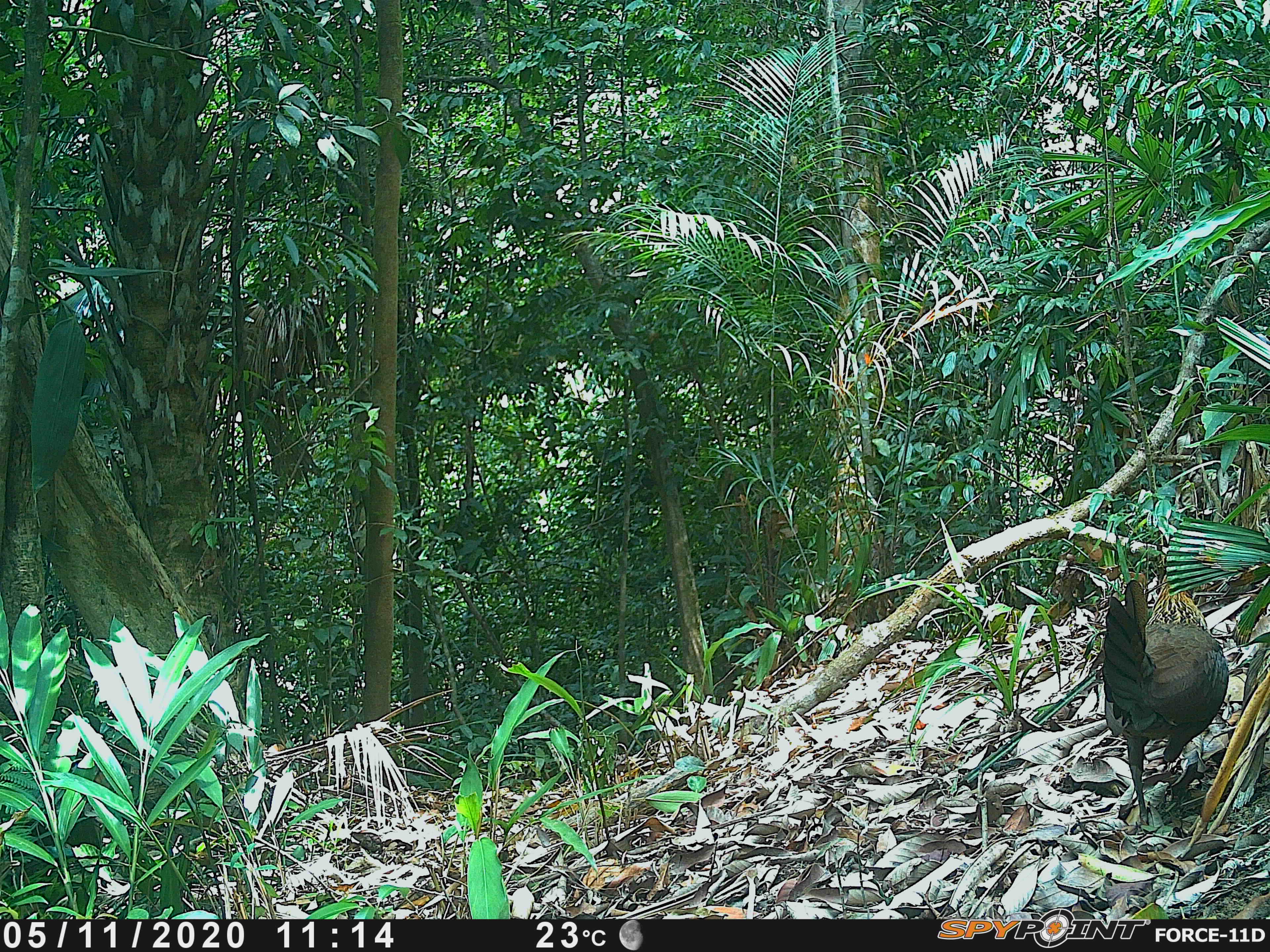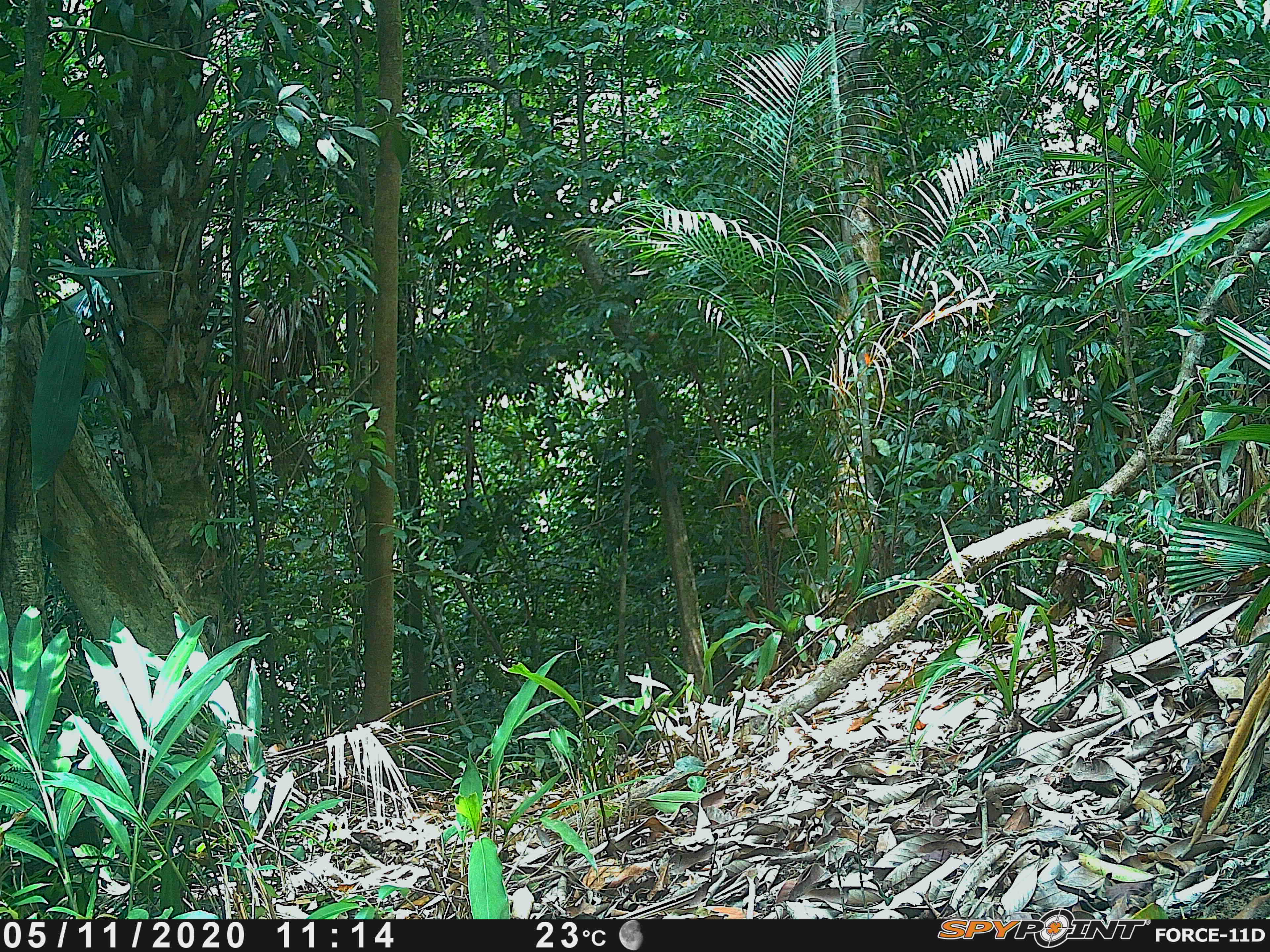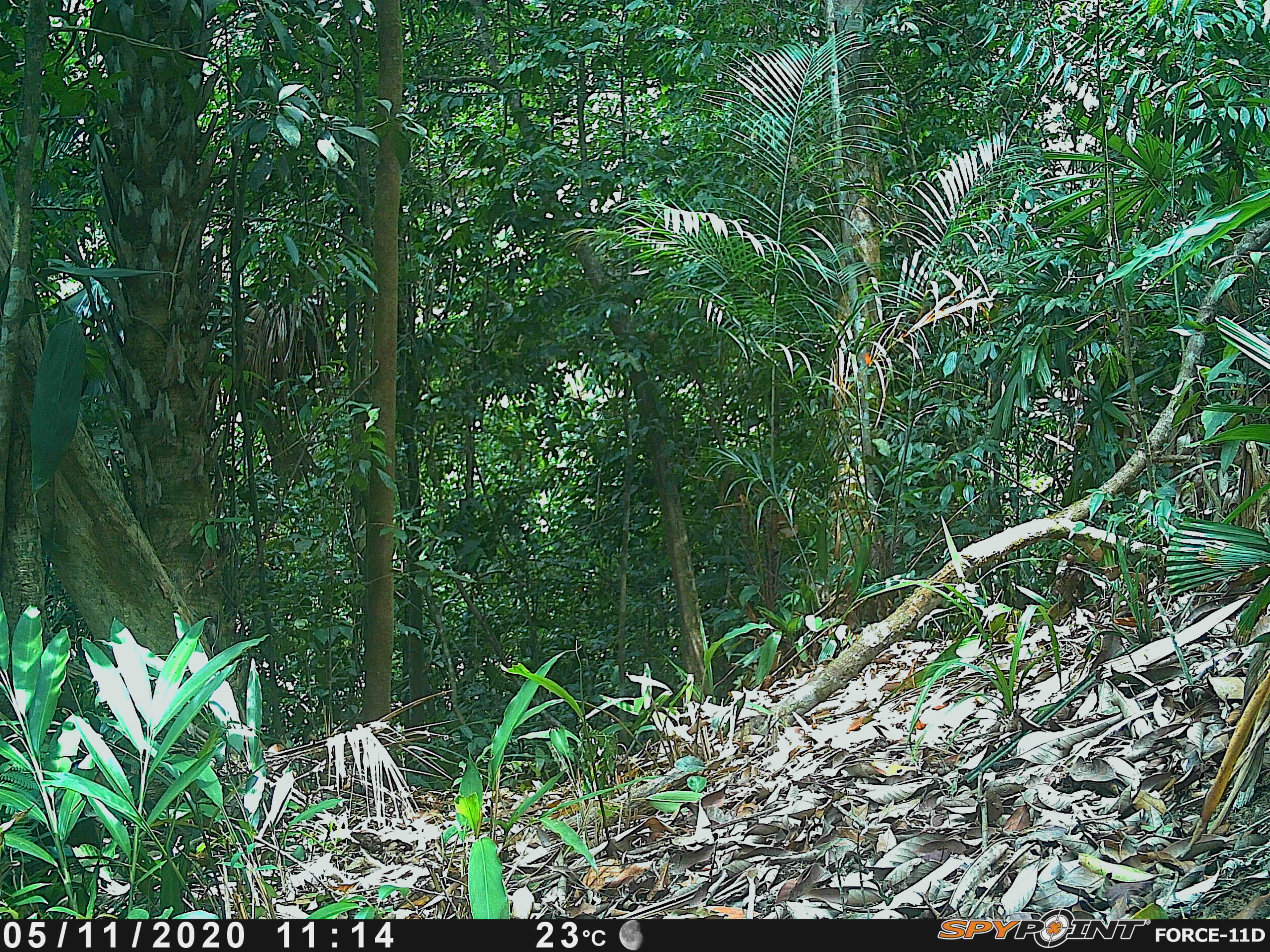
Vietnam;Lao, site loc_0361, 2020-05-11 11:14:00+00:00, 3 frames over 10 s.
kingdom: Animalia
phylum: Chordata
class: Aves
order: Galliformes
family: Phasianidae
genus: Gallus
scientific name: Gallus gallus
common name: red junglefowl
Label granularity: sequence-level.